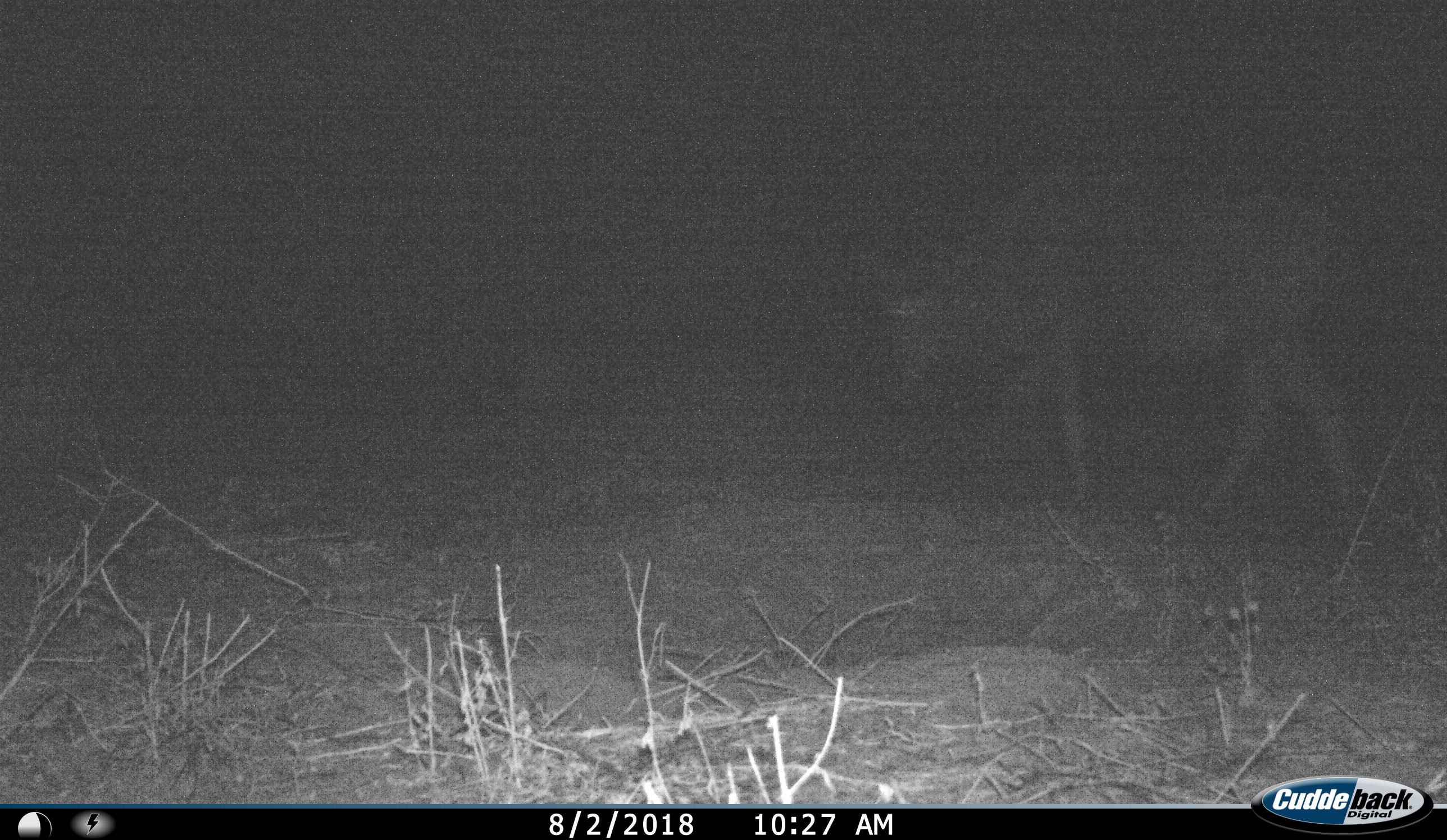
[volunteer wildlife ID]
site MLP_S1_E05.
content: unidentified animal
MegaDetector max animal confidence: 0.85